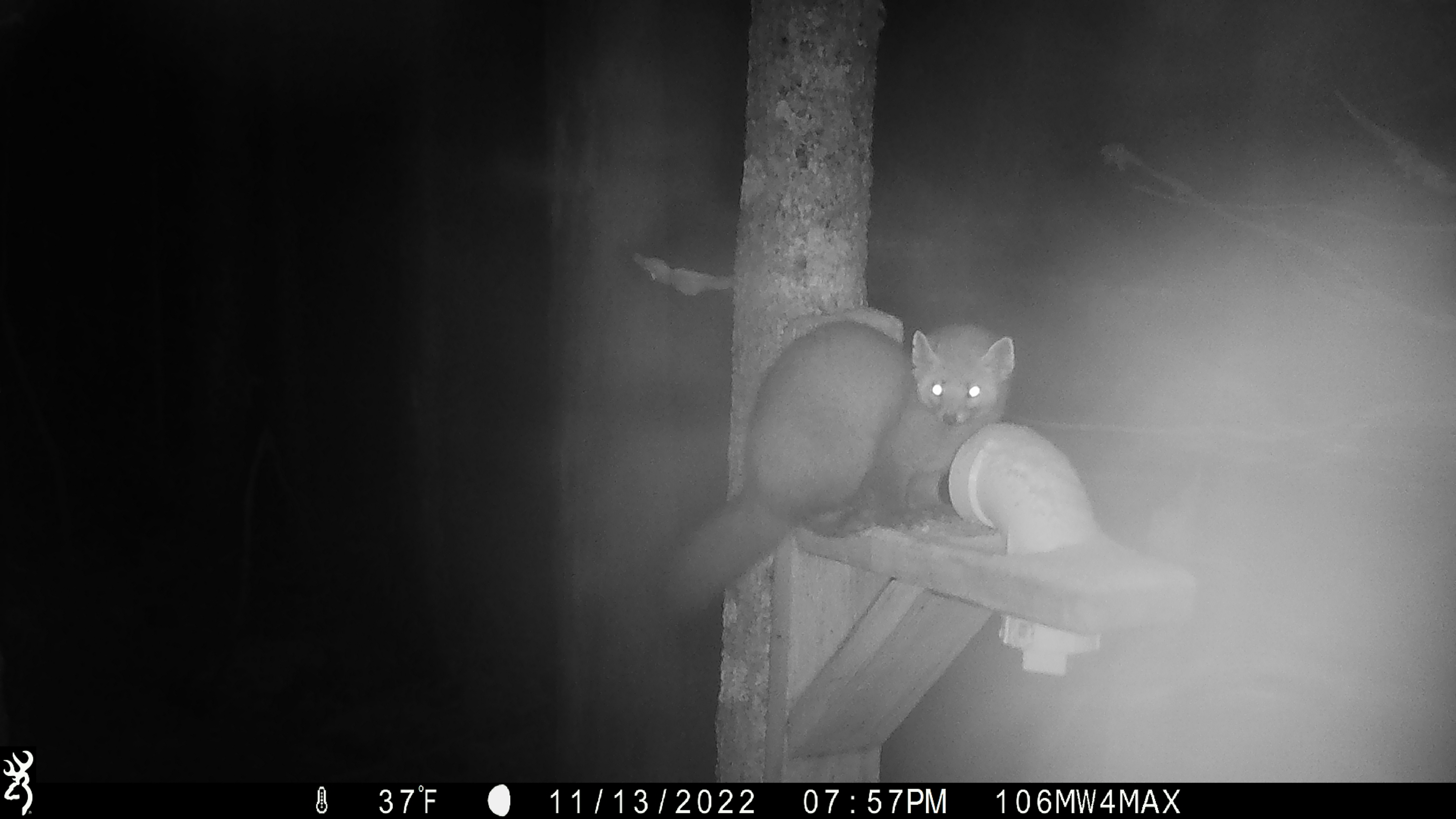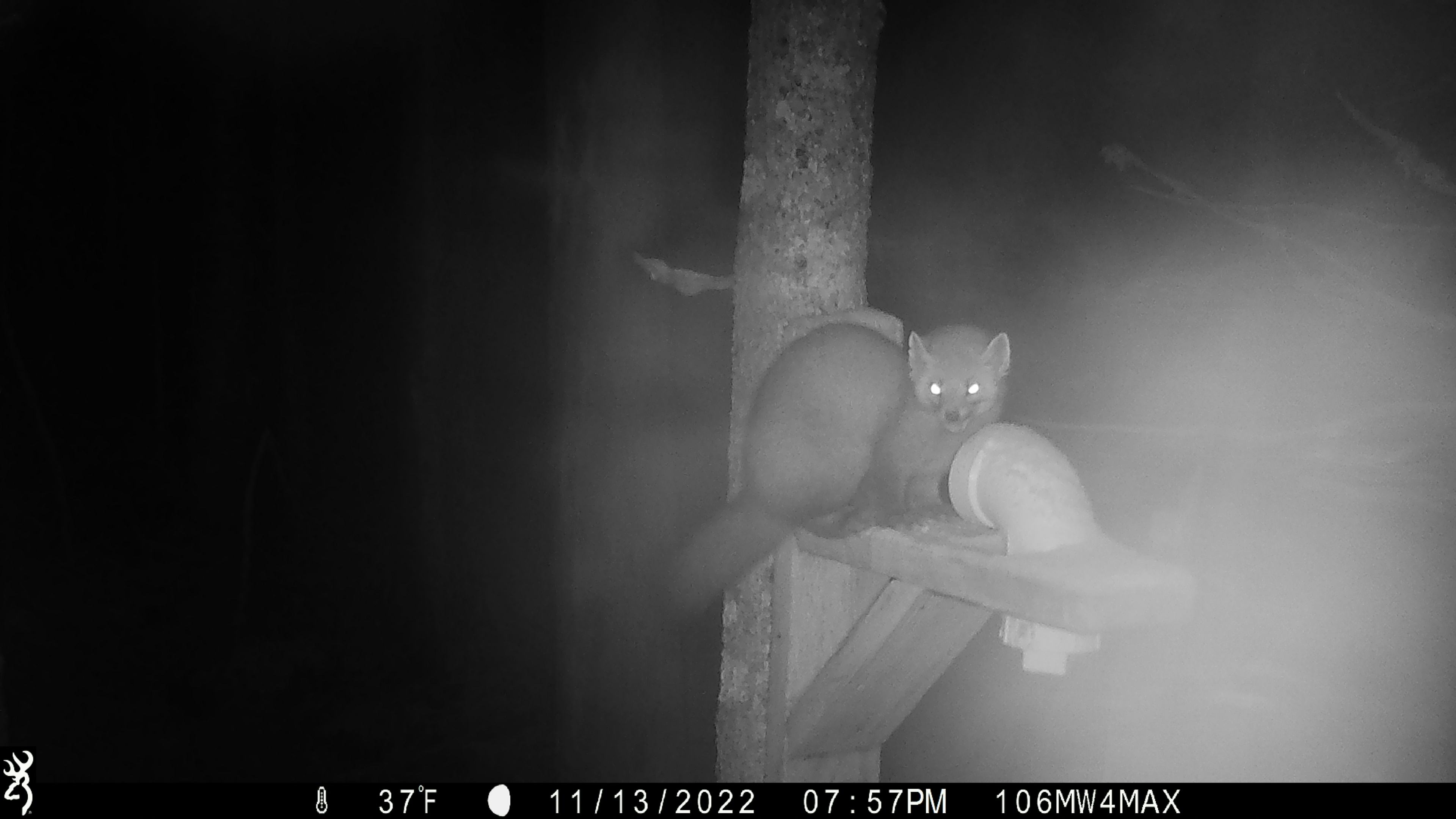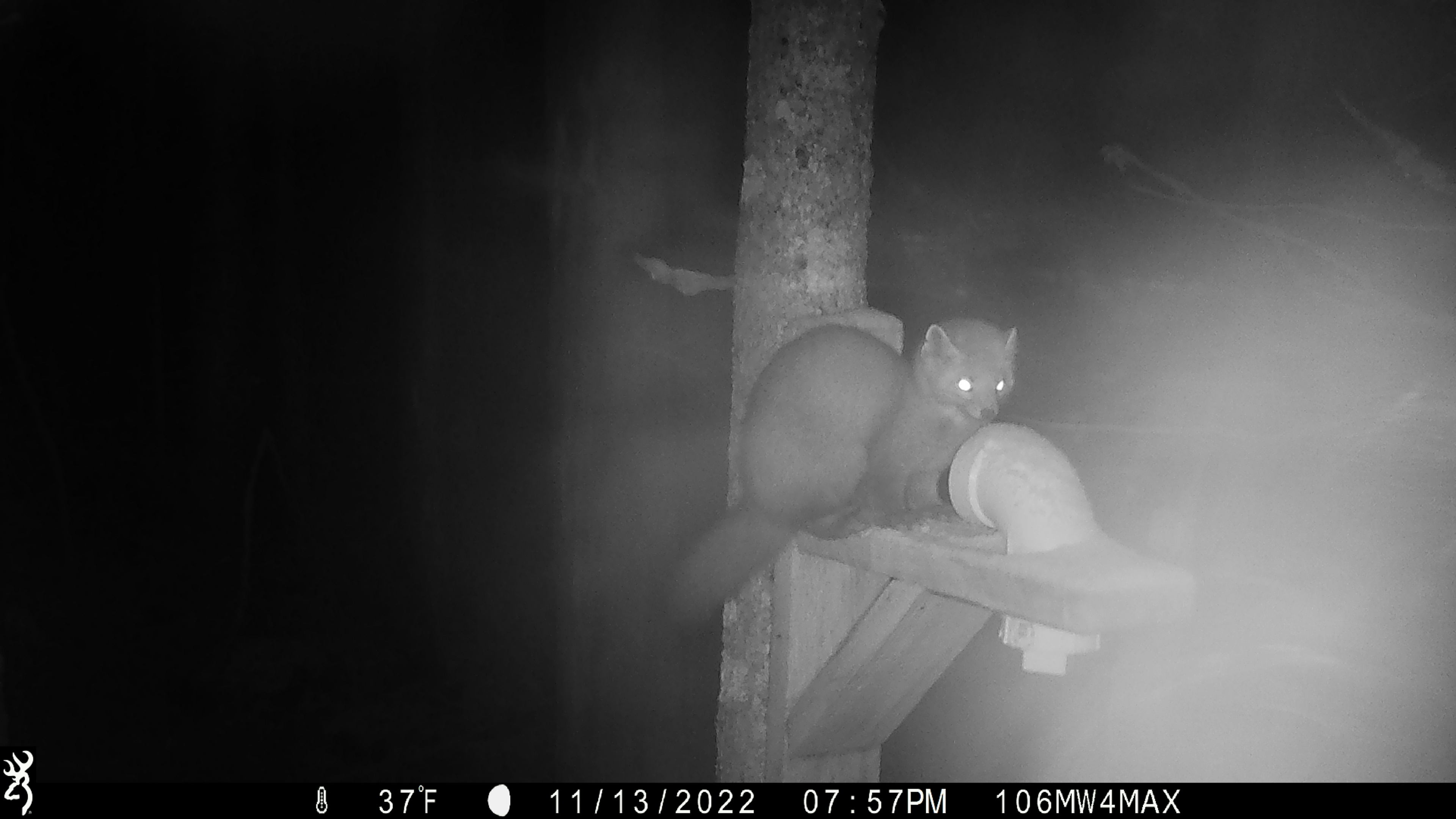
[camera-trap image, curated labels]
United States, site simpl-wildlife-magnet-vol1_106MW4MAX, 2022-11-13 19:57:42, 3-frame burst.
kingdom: Animalia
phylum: Chordata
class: Mammalia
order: Carnivora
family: Mustelidae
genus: Martes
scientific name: Martes americana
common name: american marten